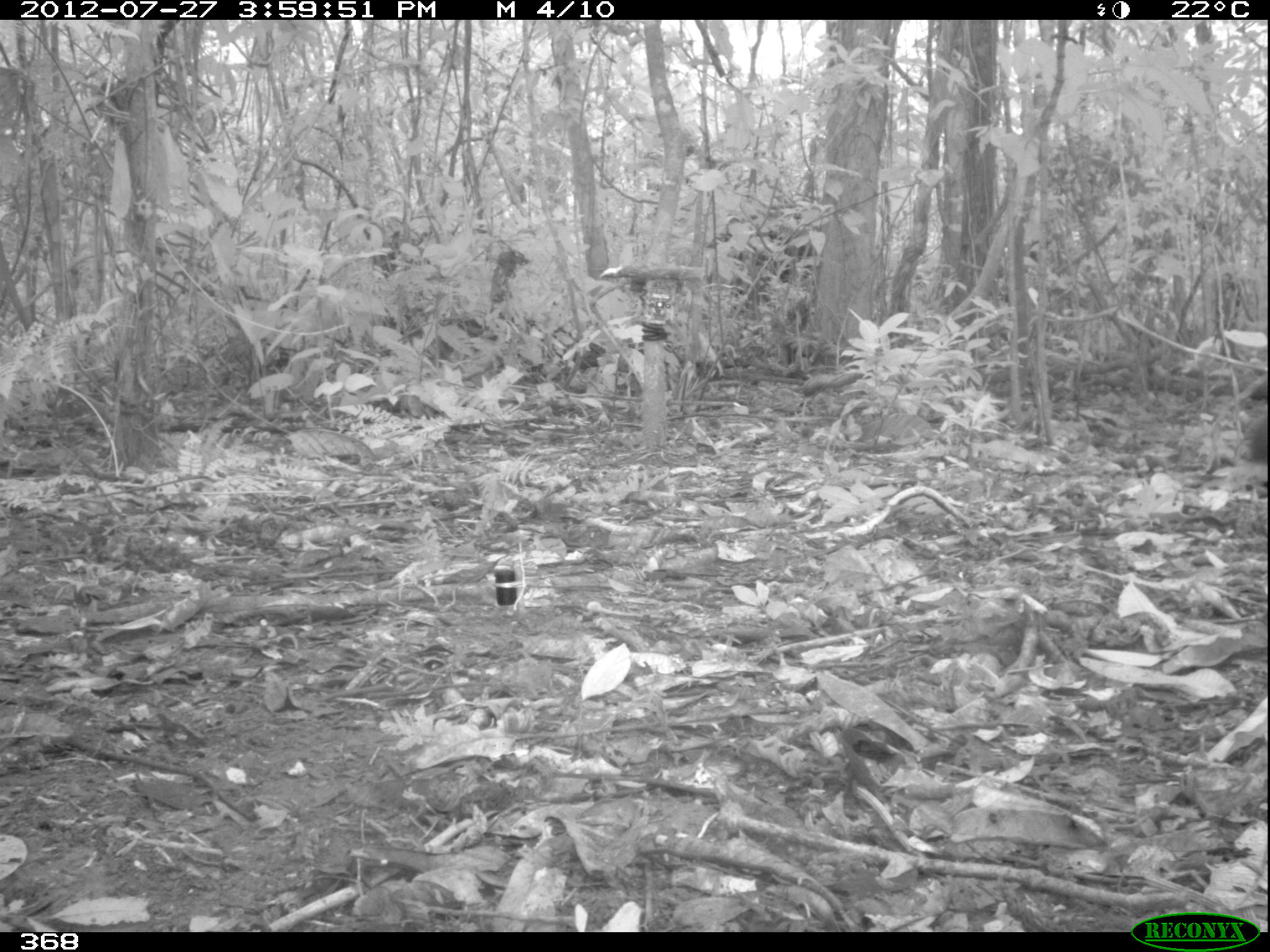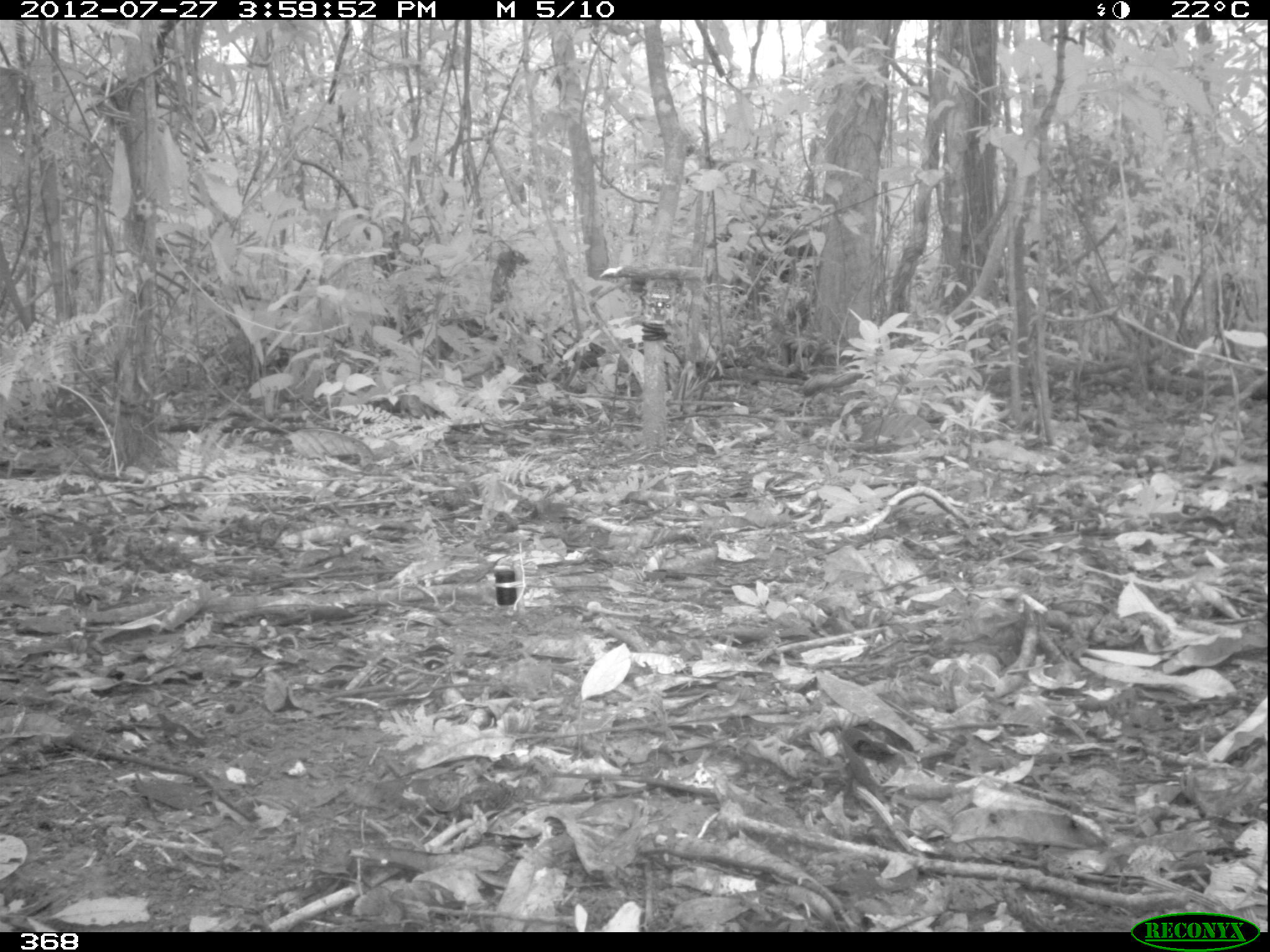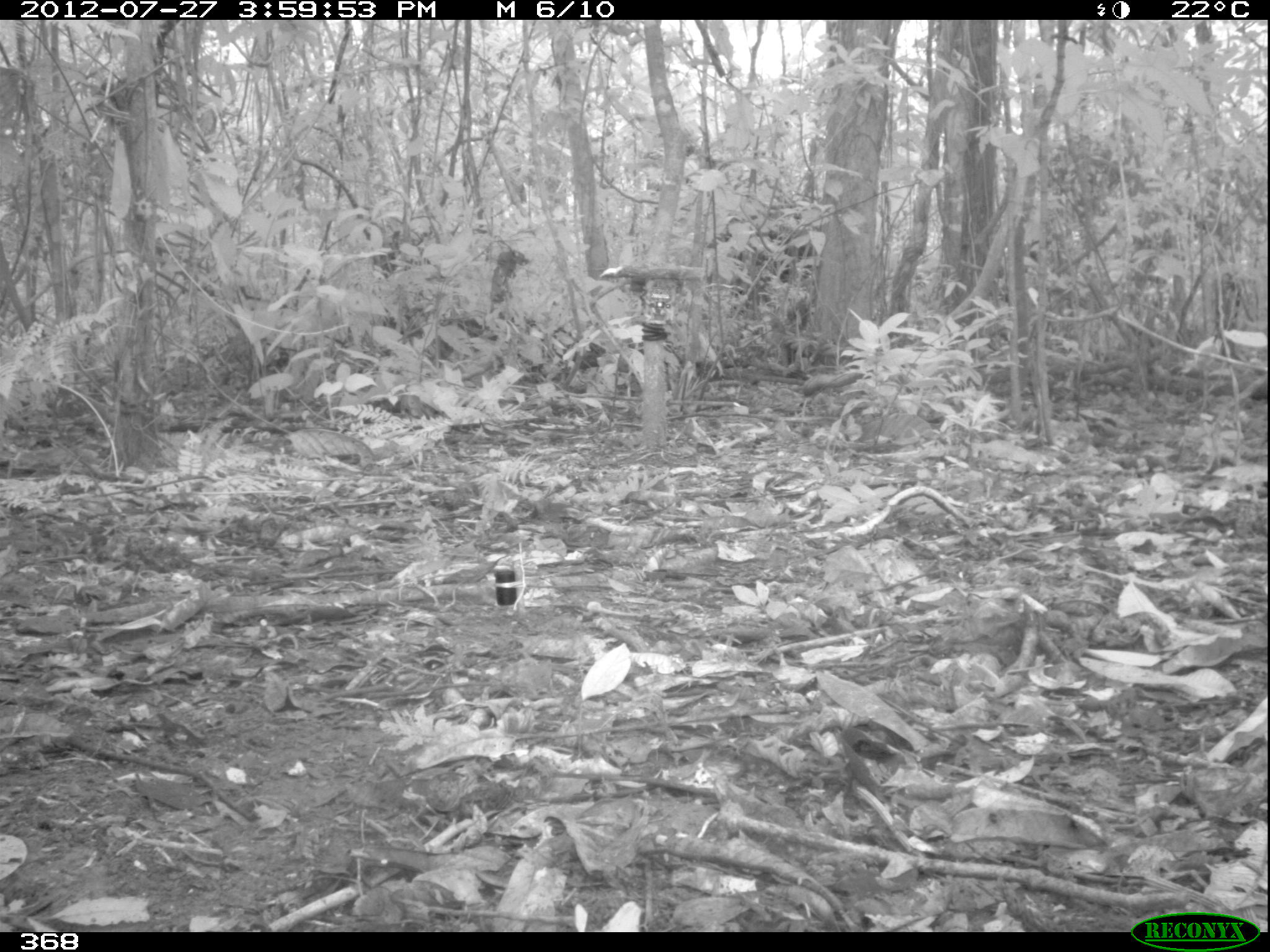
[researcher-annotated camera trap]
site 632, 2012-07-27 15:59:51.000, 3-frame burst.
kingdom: Animalia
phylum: Chordata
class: Mammalia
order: Rodentia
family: Dasyproctidae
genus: Dasyprocta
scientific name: Dasyprocta punctata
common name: central american agouti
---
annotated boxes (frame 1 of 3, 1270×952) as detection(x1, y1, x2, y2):
dasyprocta punctata: detection(1238, 368, 1267, 463)